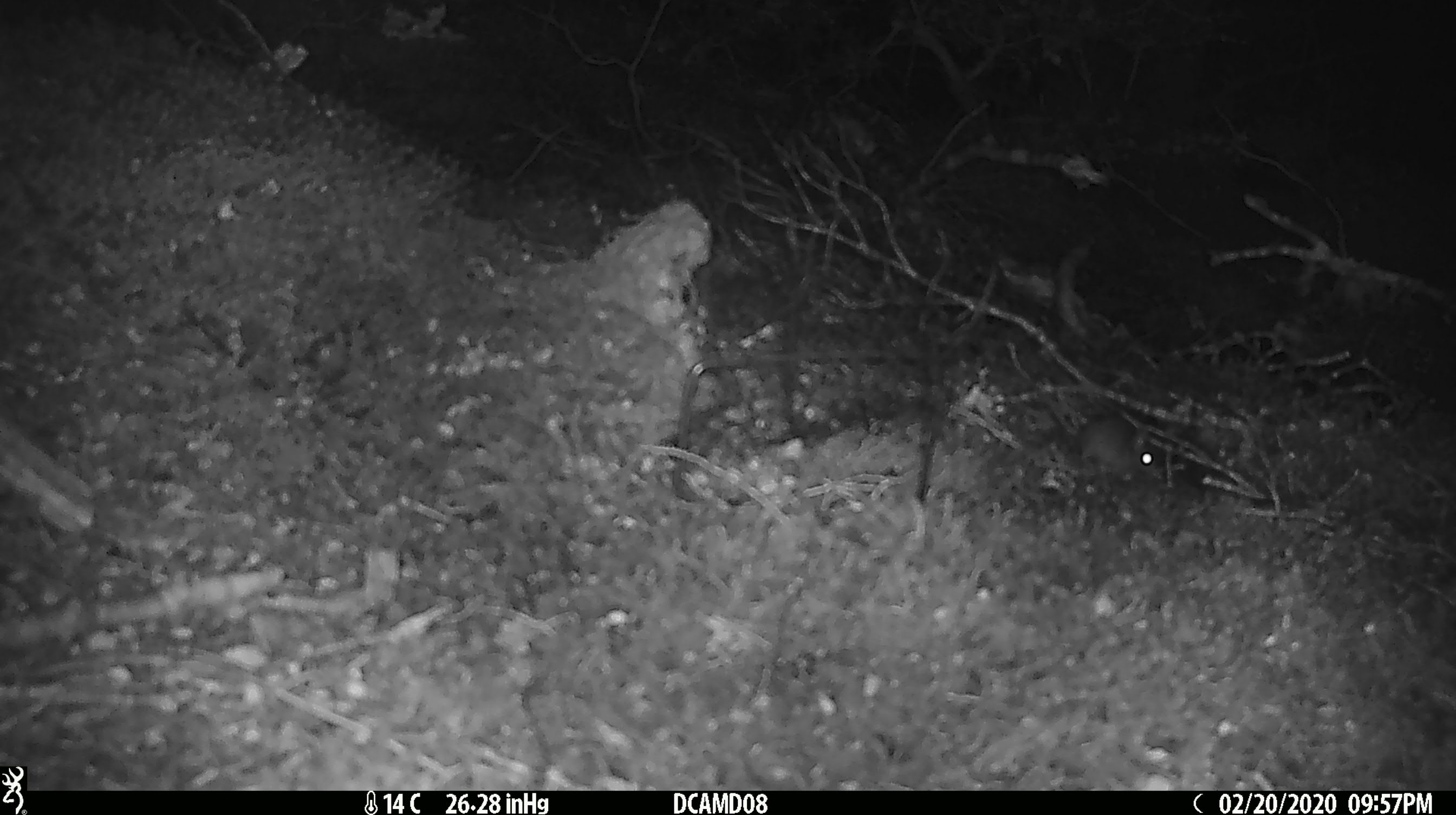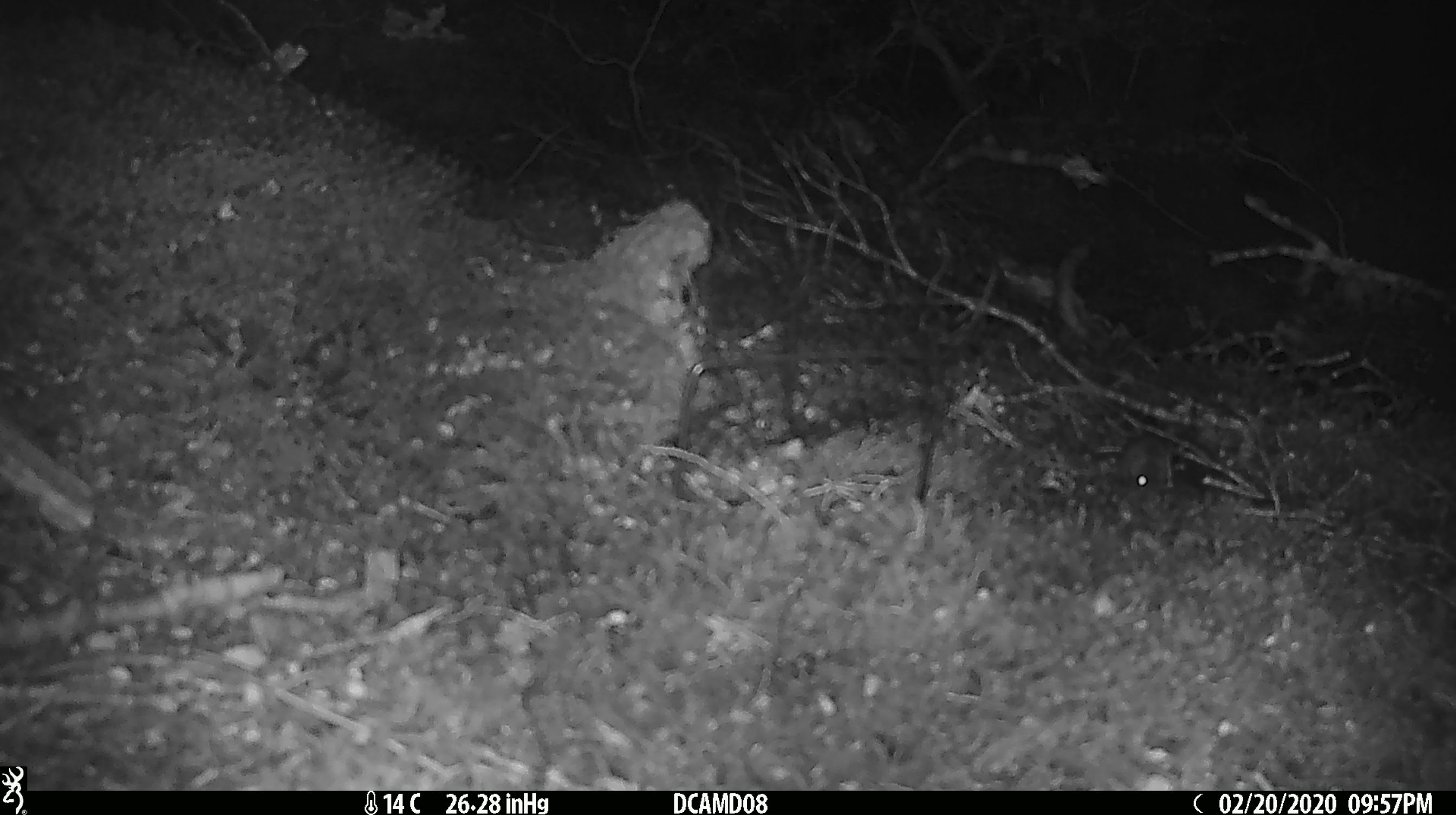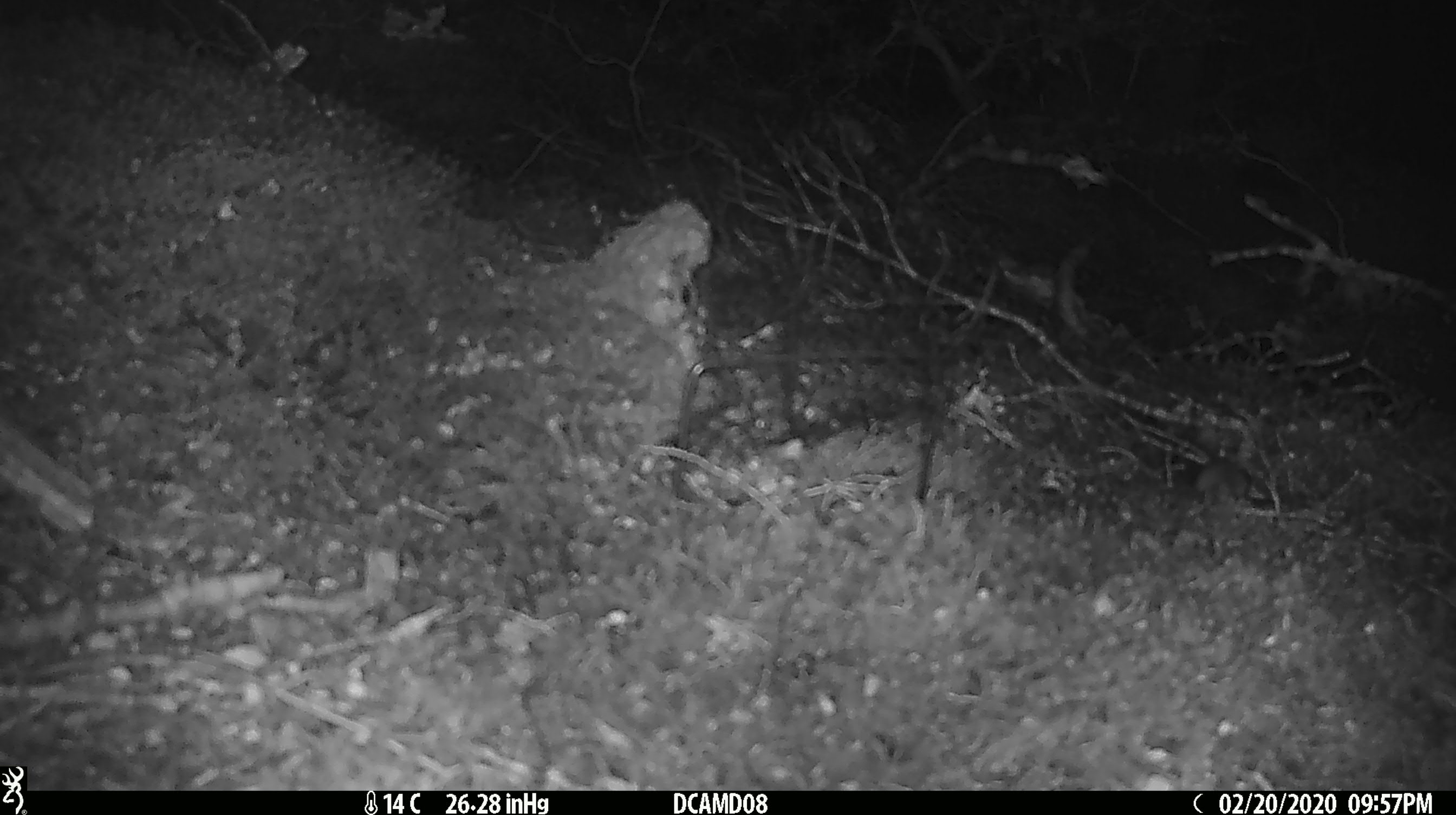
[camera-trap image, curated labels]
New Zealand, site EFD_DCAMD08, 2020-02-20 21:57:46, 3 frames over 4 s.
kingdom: Animalia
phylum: Chordata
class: Mammalia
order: Rodentia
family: Muridae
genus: Mus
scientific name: Mus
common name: mouse